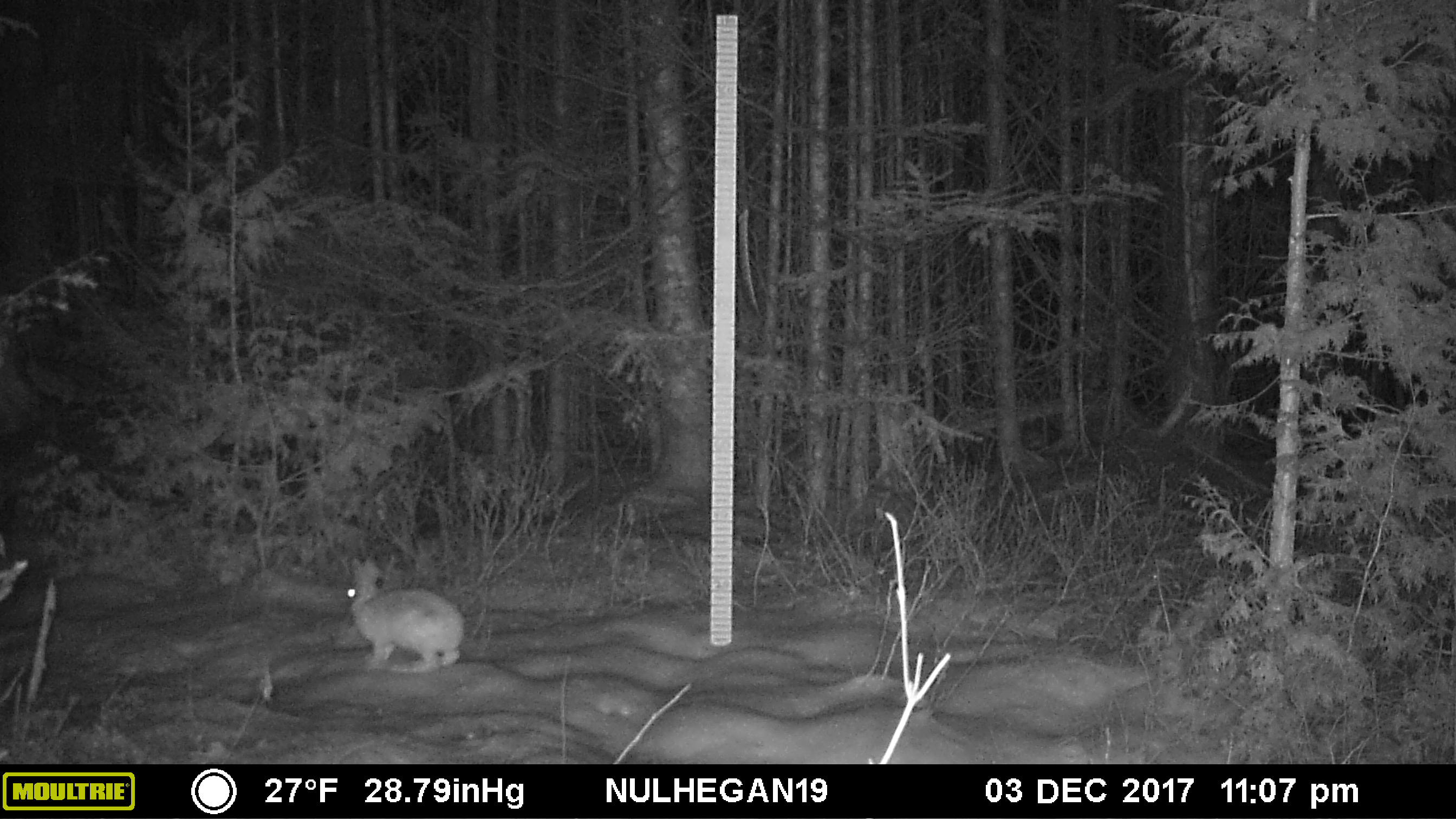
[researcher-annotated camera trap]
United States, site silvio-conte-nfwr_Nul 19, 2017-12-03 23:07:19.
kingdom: Animalia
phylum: Chordata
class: Mammalia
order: Lagomorpha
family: Leporidae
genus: Lepus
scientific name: Lepus americanus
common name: snowshoe hare